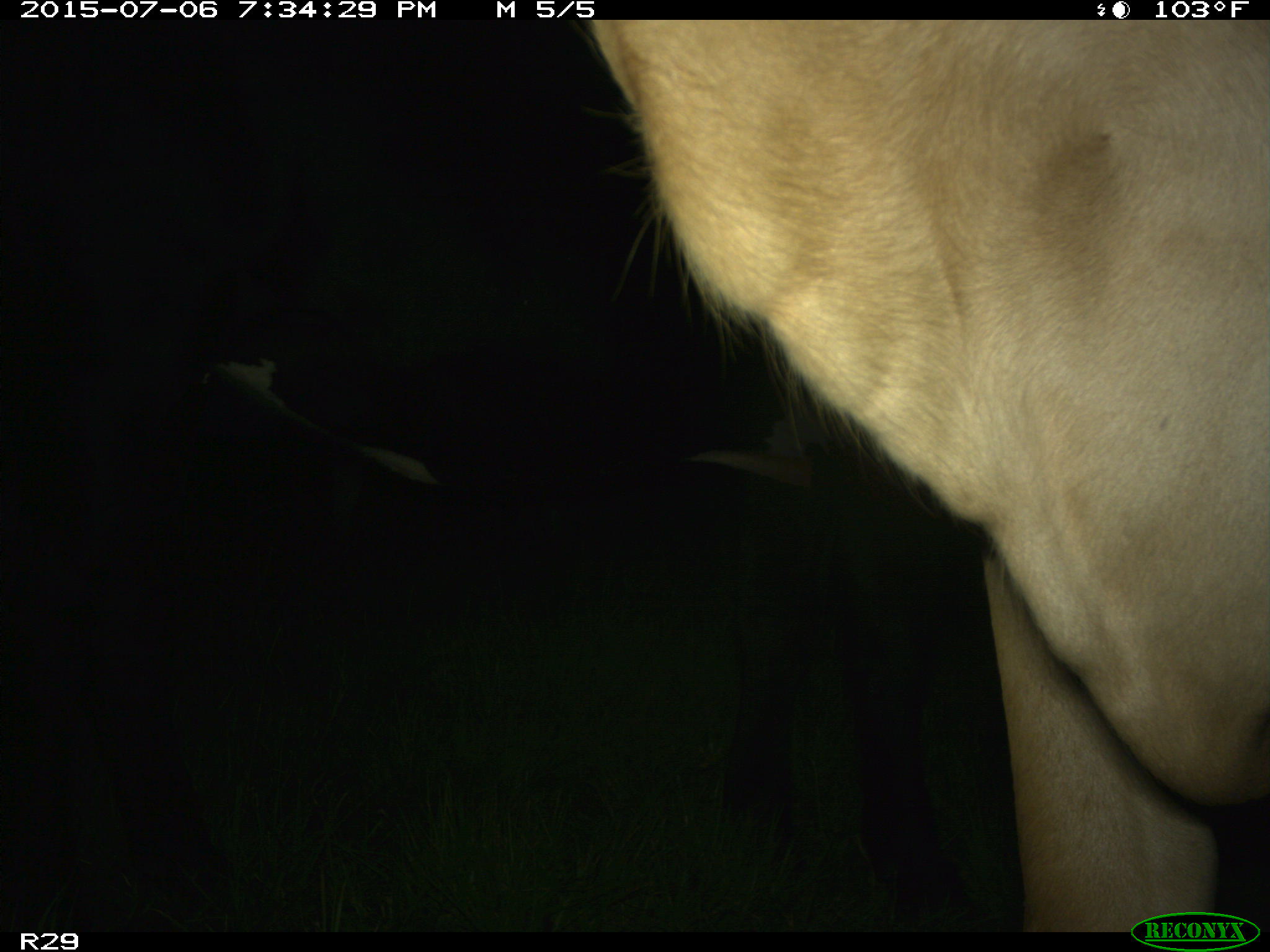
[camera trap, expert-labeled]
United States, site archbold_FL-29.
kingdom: Animalia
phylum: Chordata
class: Mammalia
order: Artiodactyla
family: Bovidae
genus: Bos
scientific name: Bos taurus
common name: domestic cow